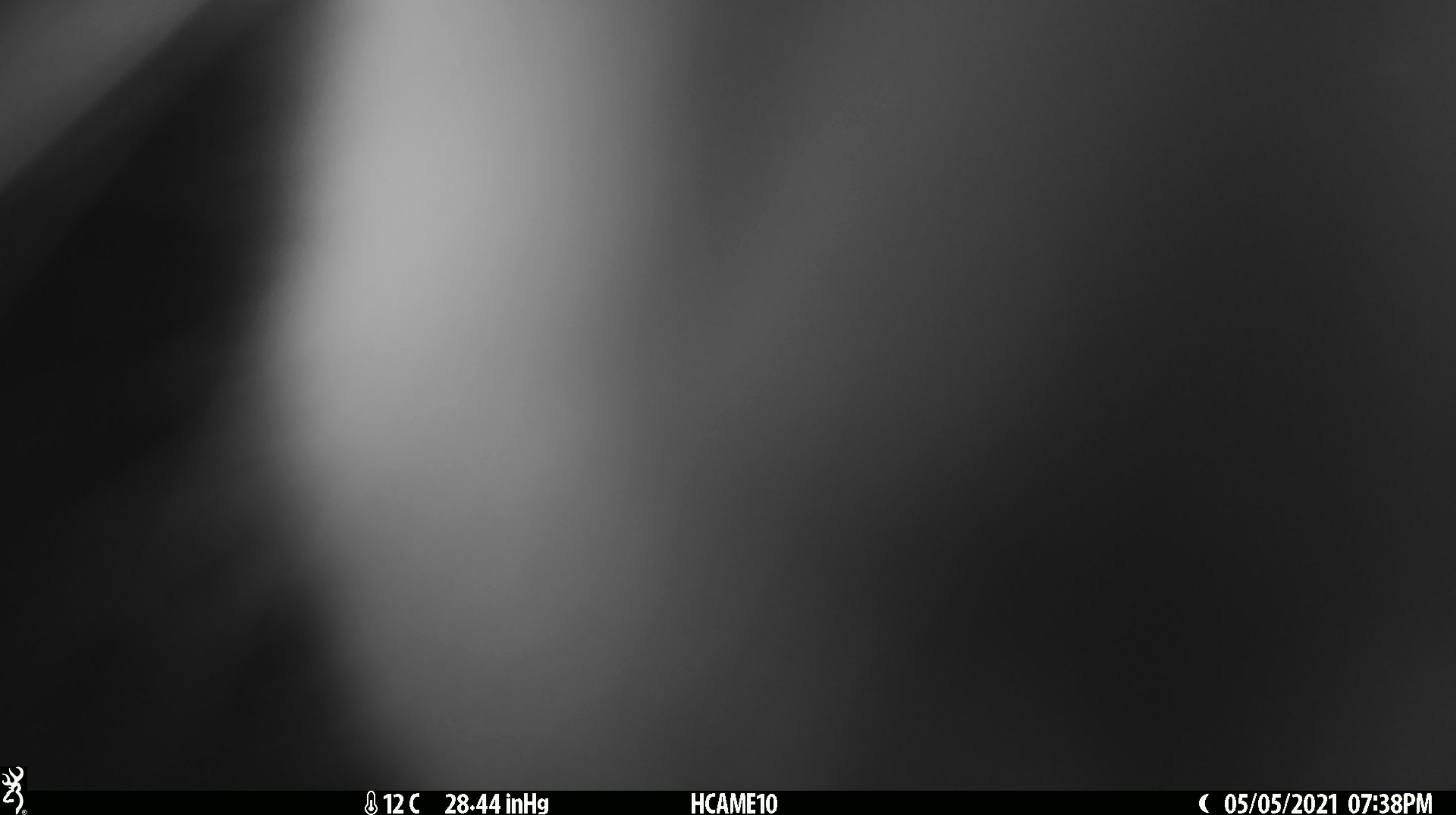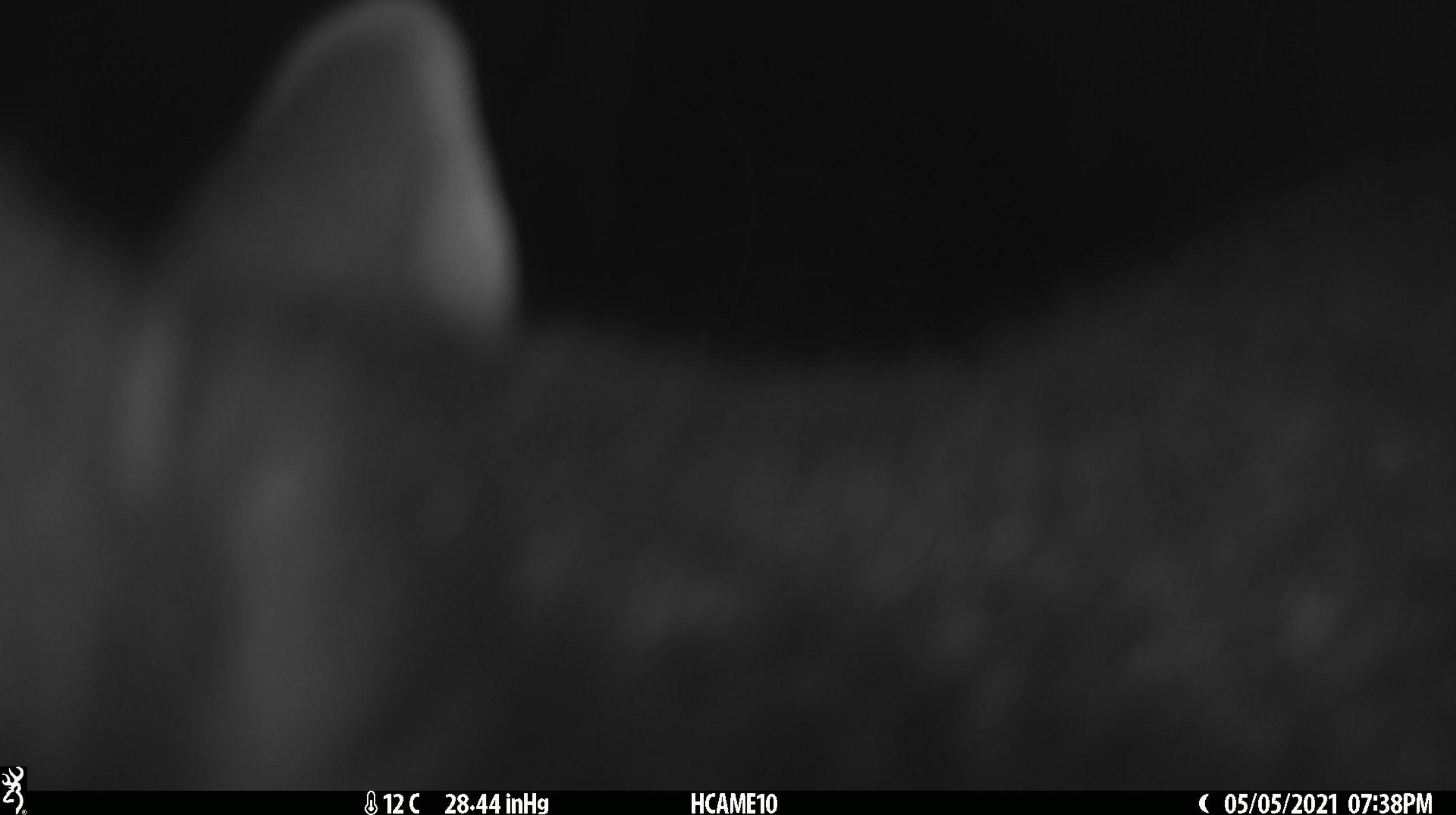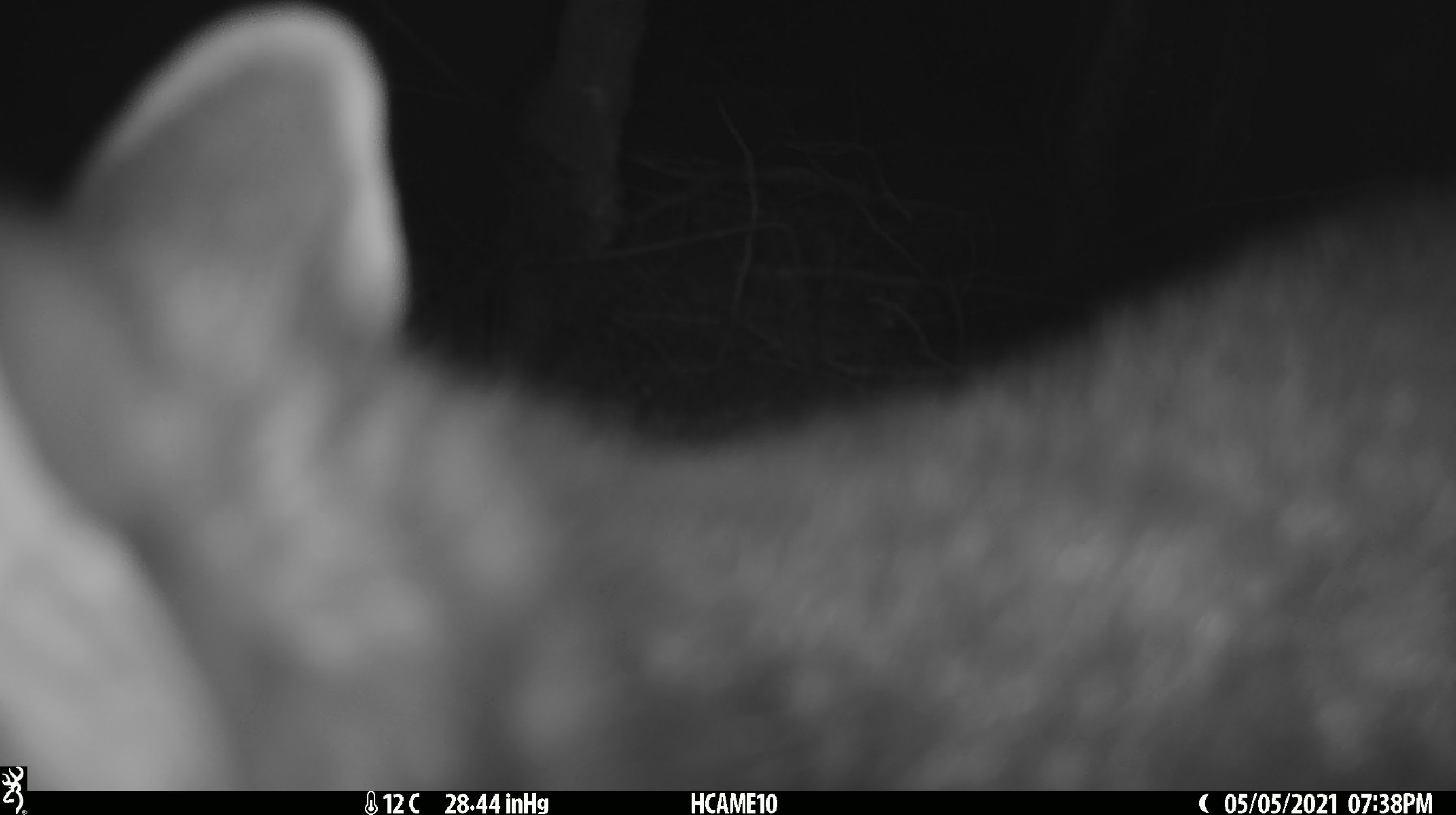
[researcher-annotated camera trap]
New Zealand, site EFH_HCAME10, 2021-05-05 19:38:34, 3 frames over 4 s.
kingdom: Animalia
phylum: Chordata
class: Mammalia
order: Diprotodontia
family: Phalangeridae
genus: Trichosurus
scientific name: Trichosurus vulpecula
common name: common brushtail possum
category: possum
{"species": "possum (common brushtail possum) (Trichosurus vulpecula)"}